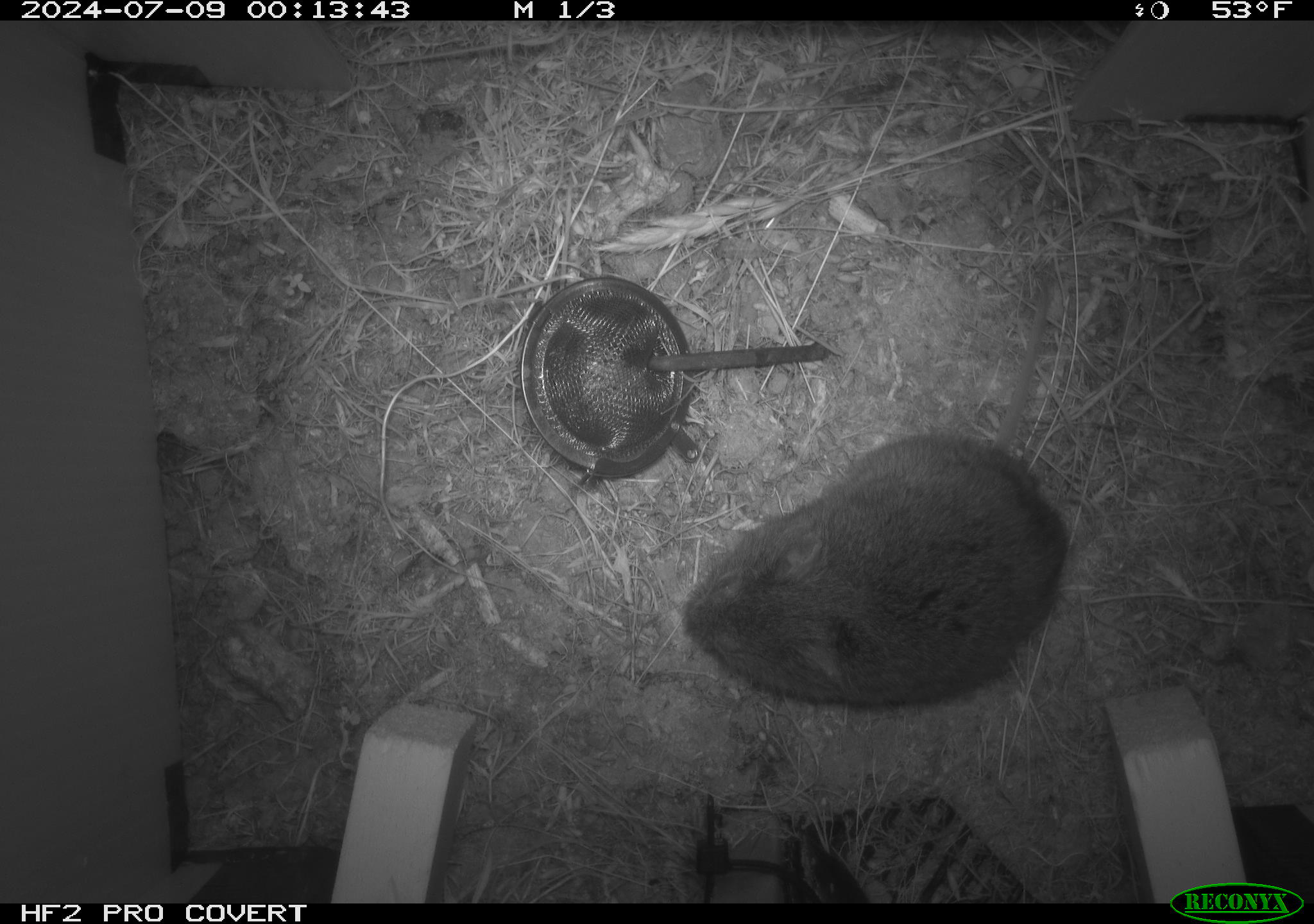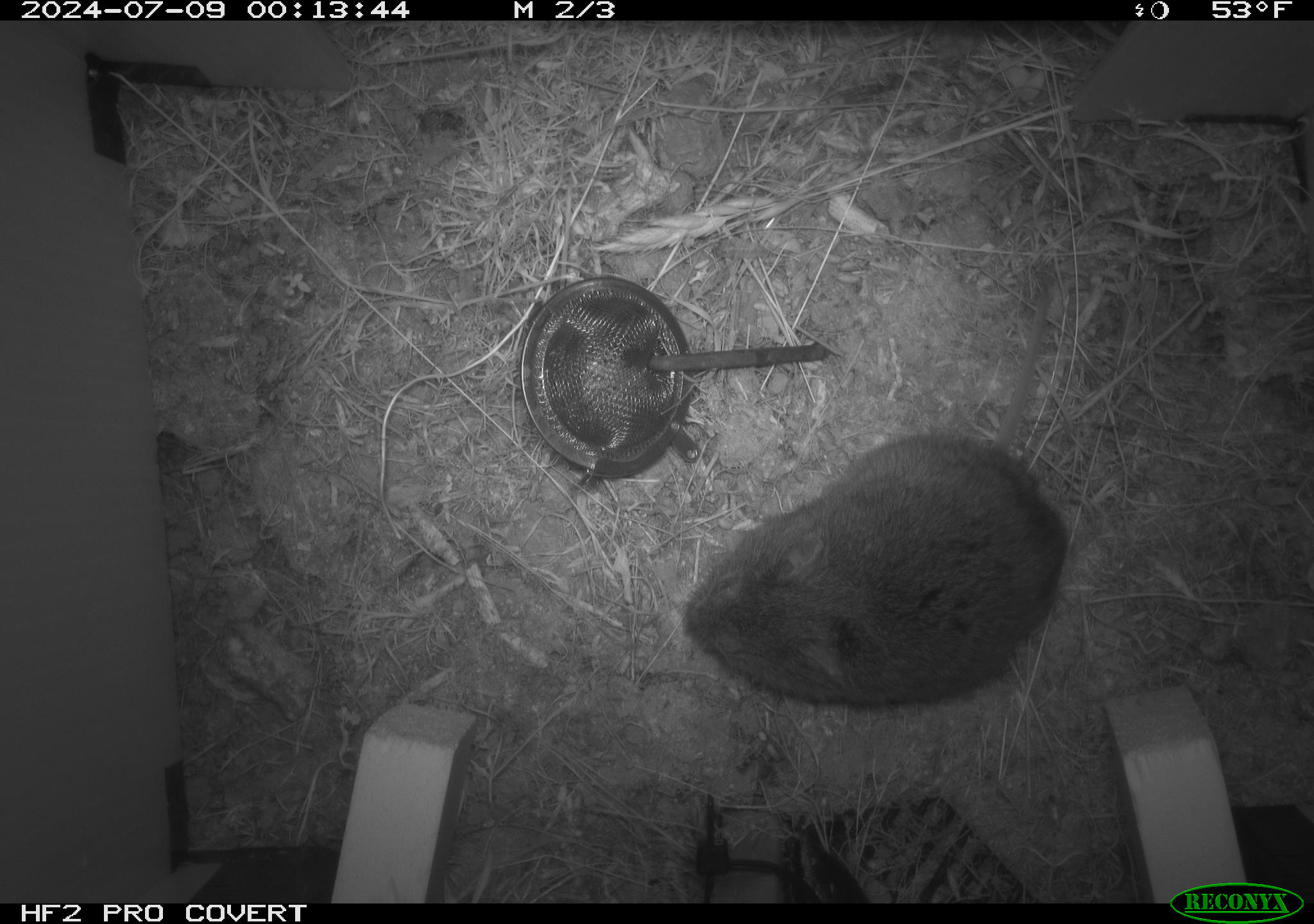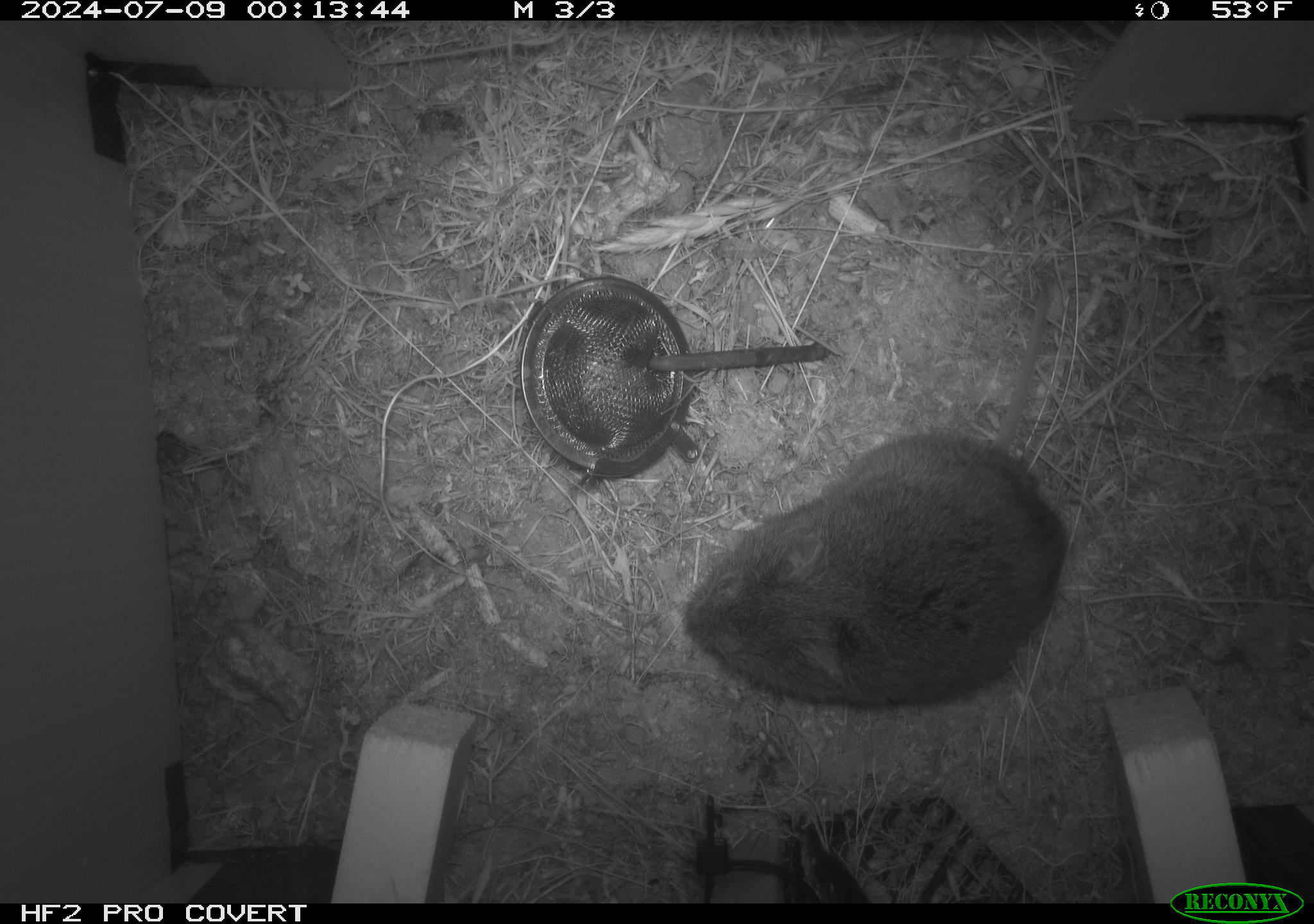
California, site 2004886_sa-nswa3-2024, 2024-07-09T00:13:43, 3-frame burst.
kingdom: Animalia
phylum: Chordata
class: Mammalia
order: Rodentia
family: Cricetidae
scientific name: Arvicolinae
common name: voles, lemmings, and muskrats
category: arvicolinae subfamily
Arvicolinae subfamily (voles, lemmings, and muskrats) (Arvicolinae).